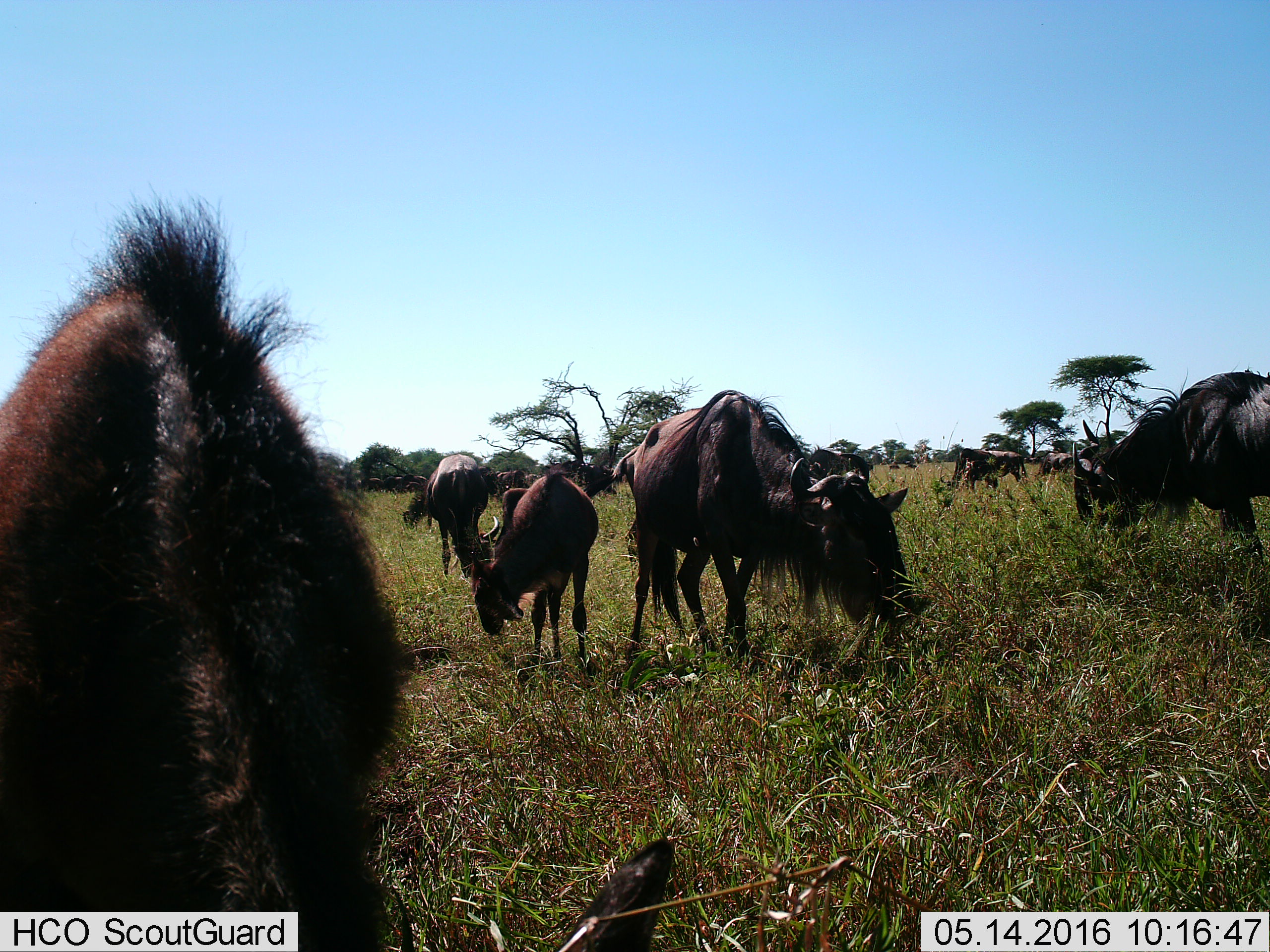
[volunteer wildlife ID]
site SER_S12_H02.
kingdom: Animalia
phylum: Chordata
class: Mammalia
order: Artiodactyla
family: Bovidae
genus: Connochaetes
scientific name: Connochaetes taurinus taurinus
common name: blue wildebeest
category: wildebeestblue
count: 11-50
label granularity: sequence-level